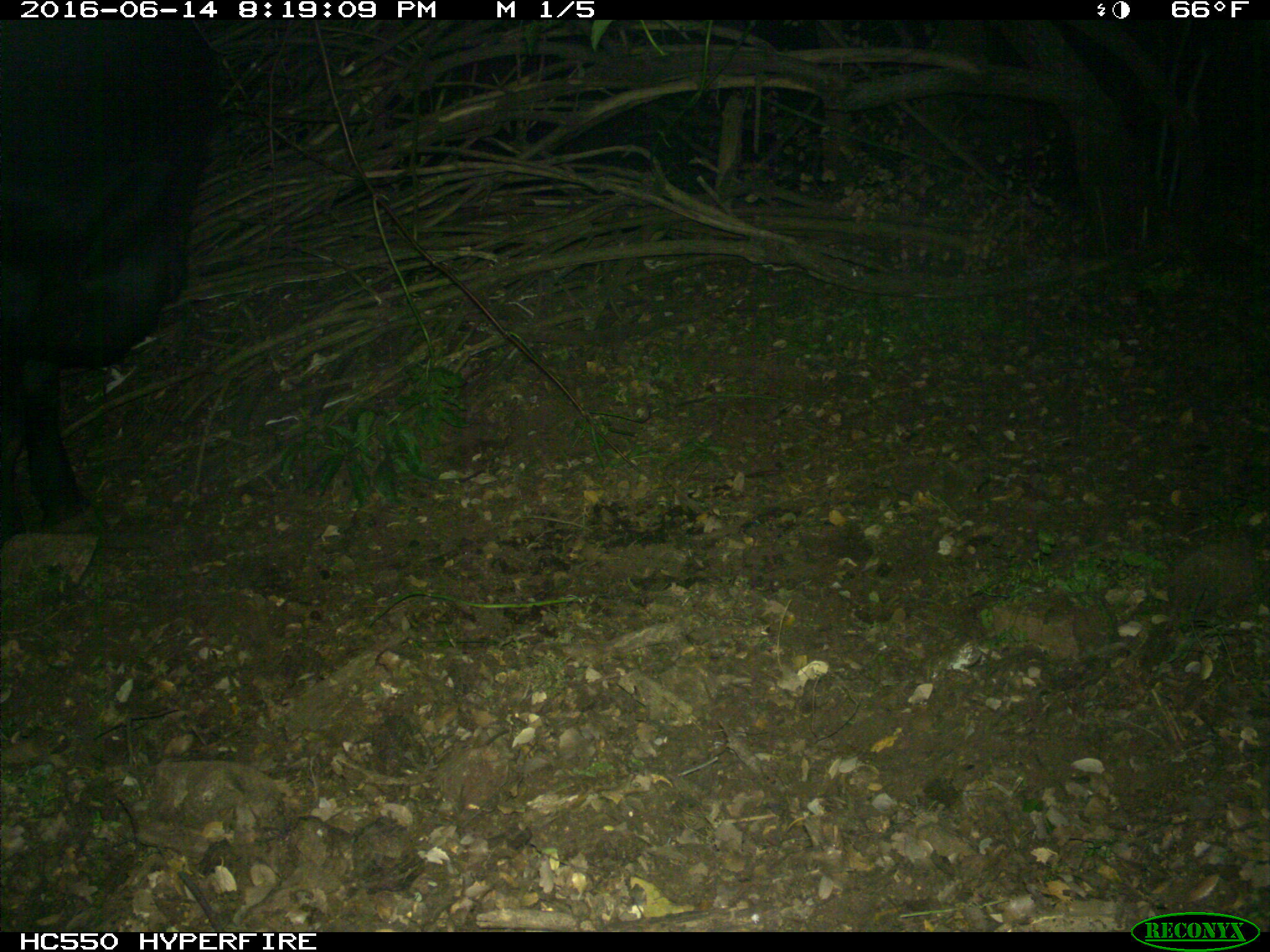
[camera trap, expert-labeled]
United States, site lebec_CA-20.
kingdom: Animalia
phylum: Chordata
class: Mammalia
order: Artiodactyla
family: Bovidae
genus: Bos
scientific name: Bos taurus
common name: domestic cow